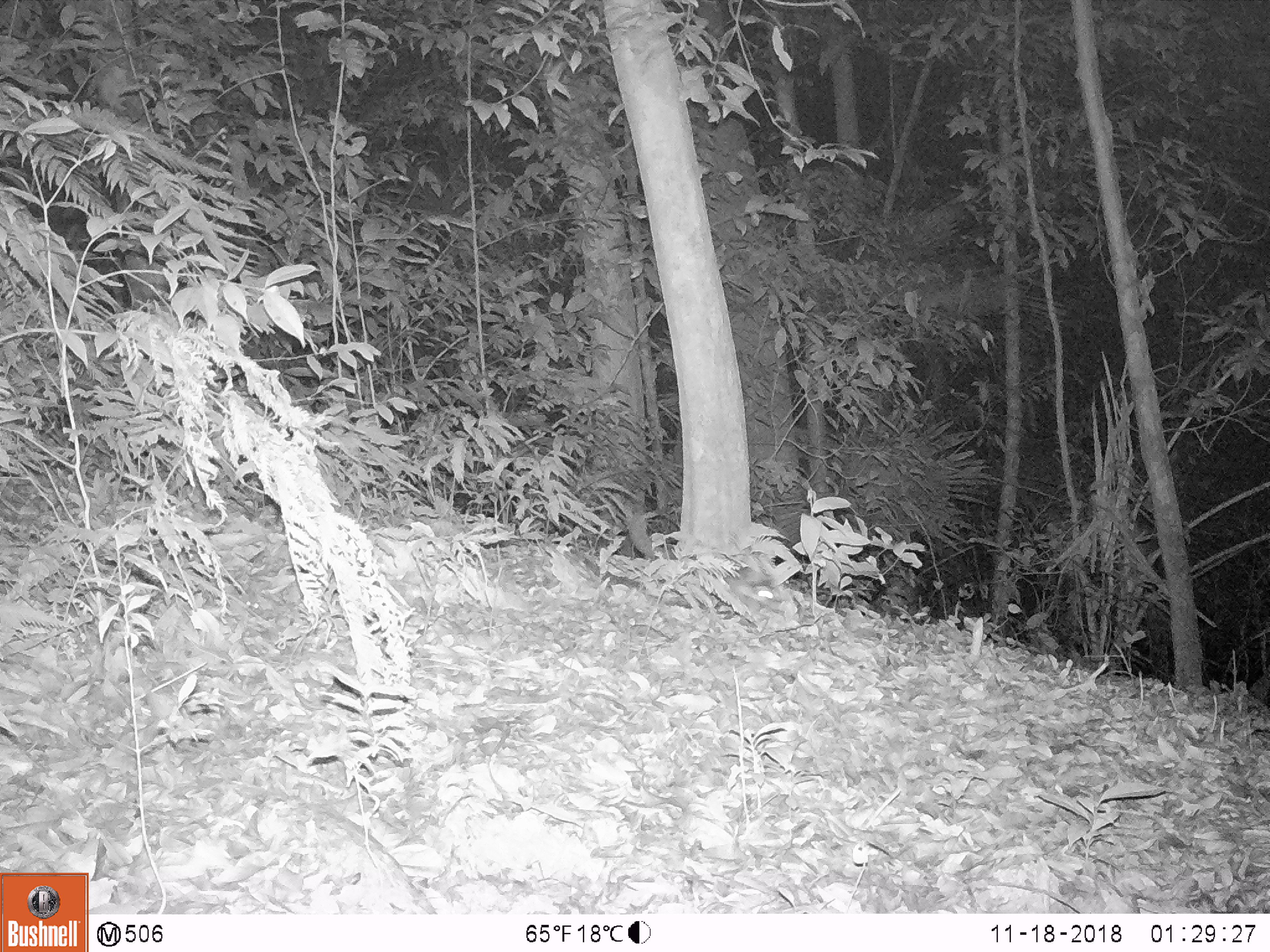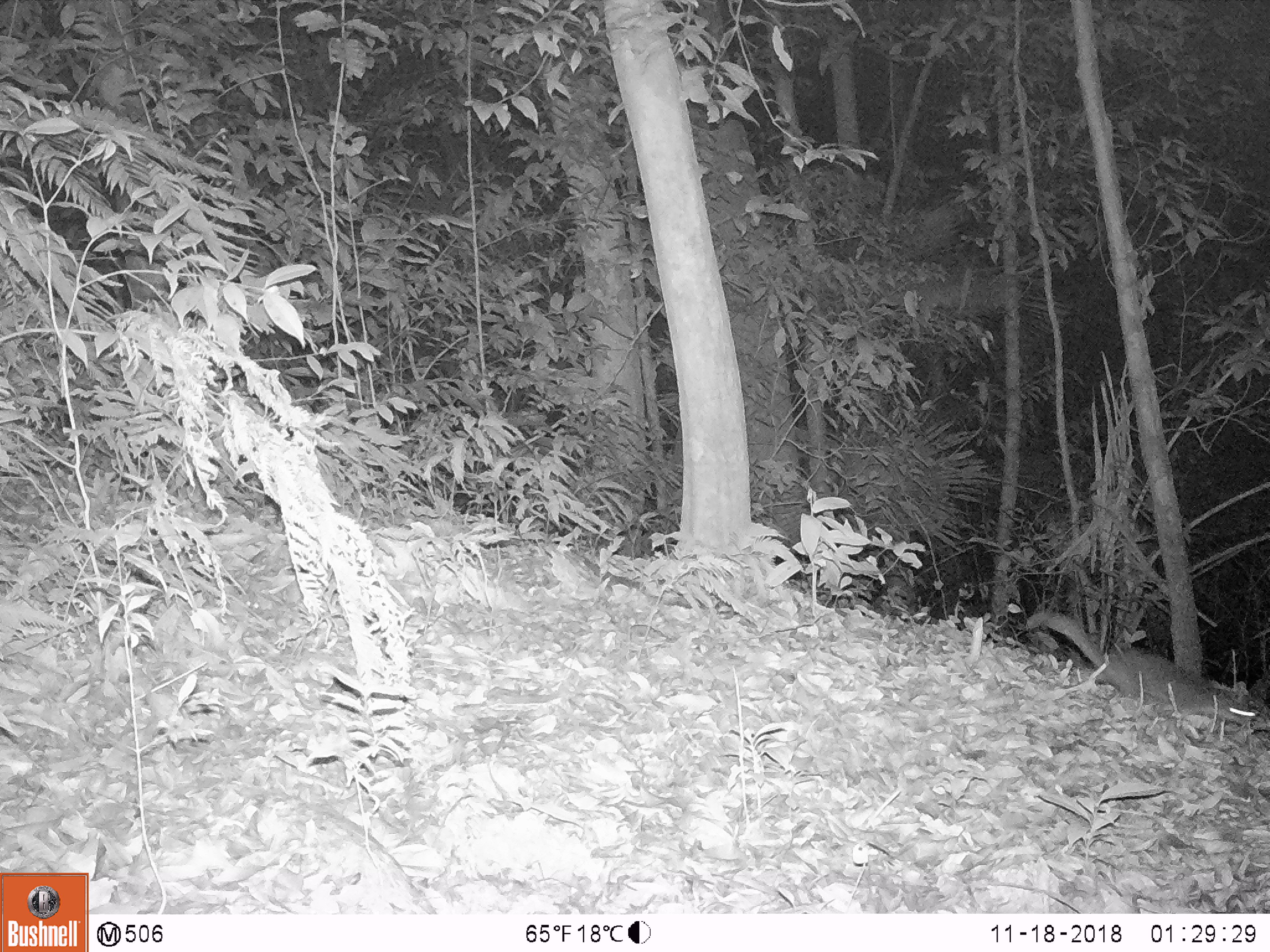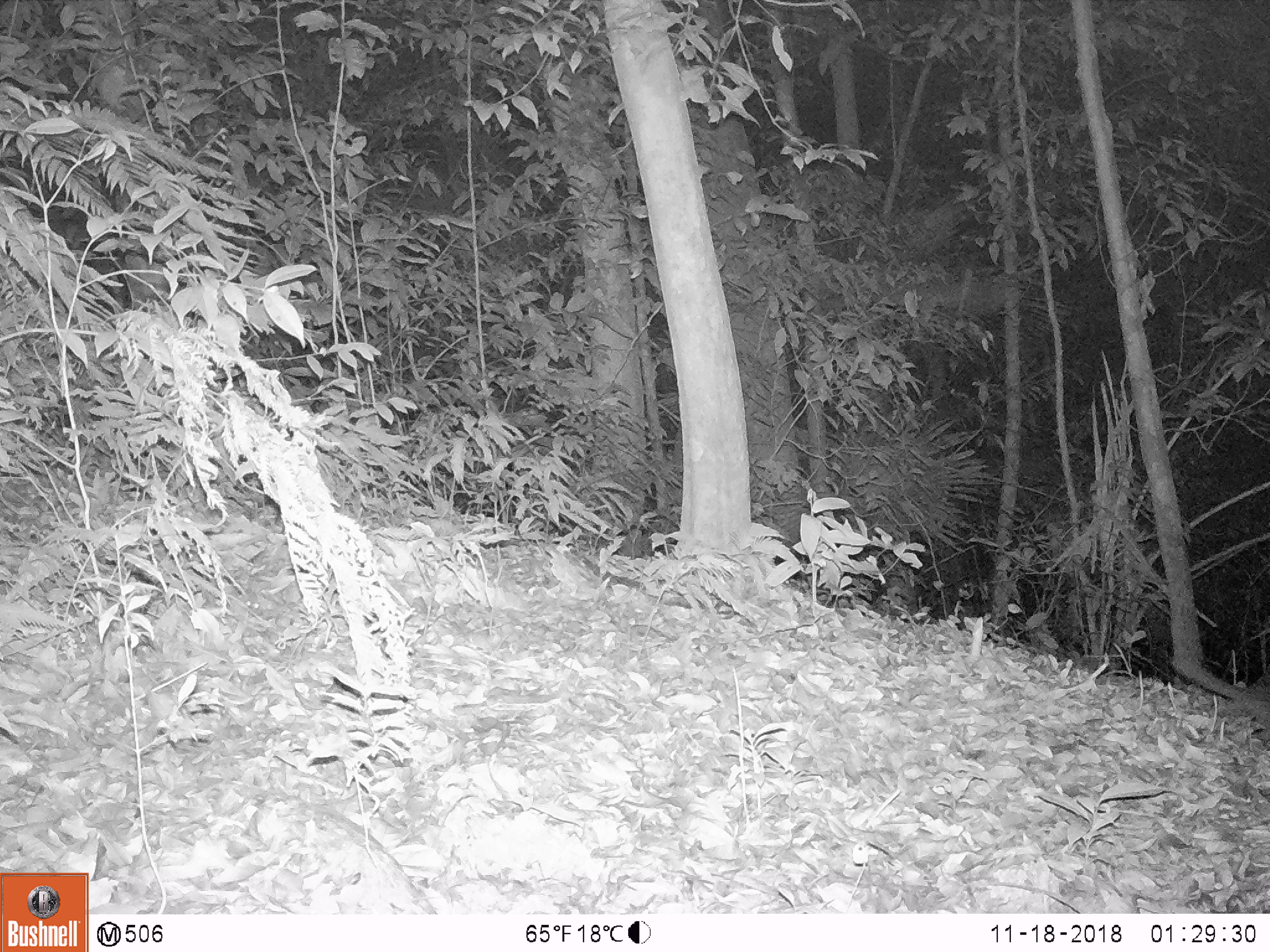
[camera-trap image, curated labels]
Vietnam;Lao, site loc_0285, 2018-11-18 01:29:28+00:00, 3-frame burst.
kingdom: Animalia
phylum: Chordata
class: Mammalia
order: Carnivora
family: Mustelidae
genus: Melogale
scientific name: Melogale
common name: ferret badger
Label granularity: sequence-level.